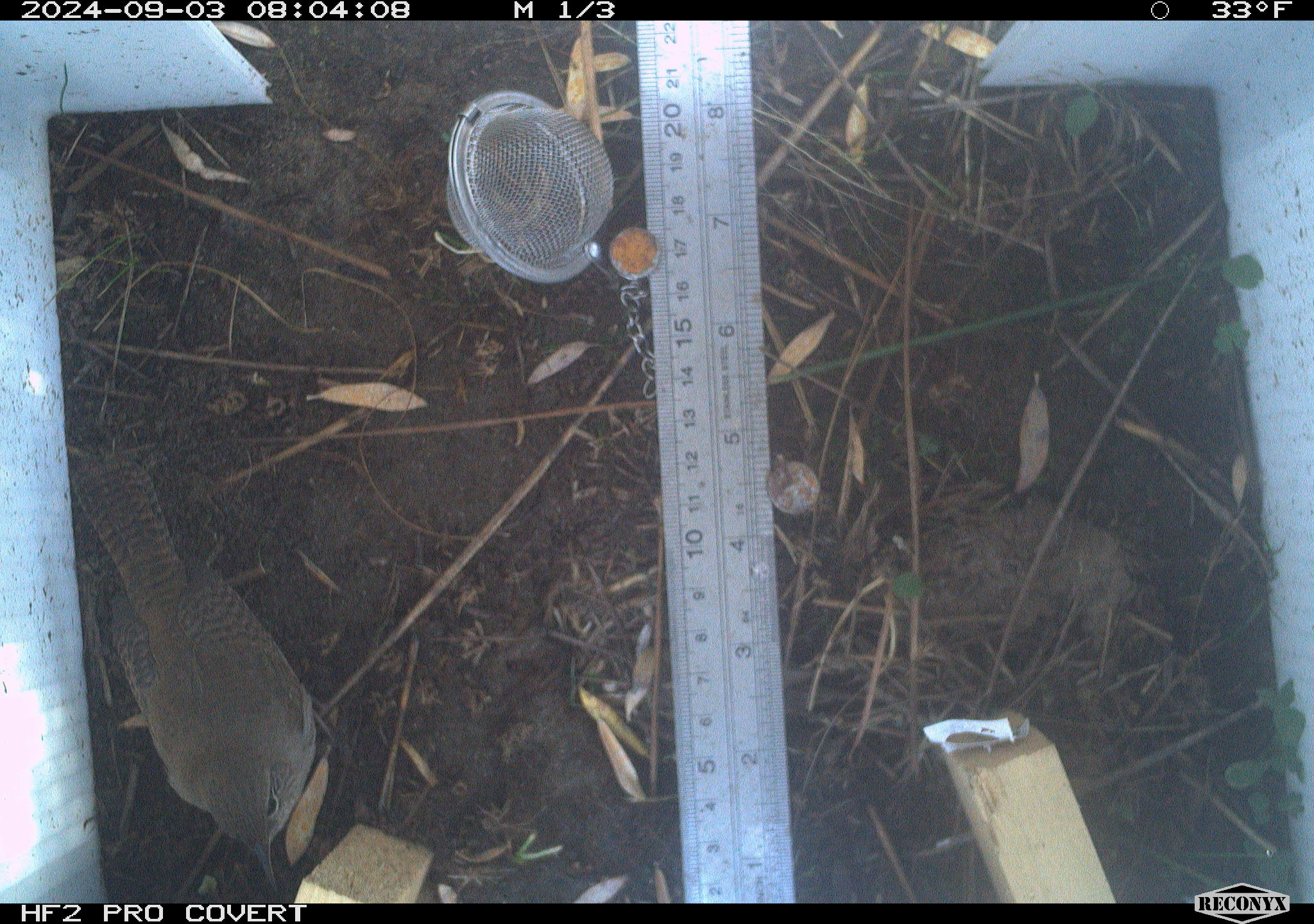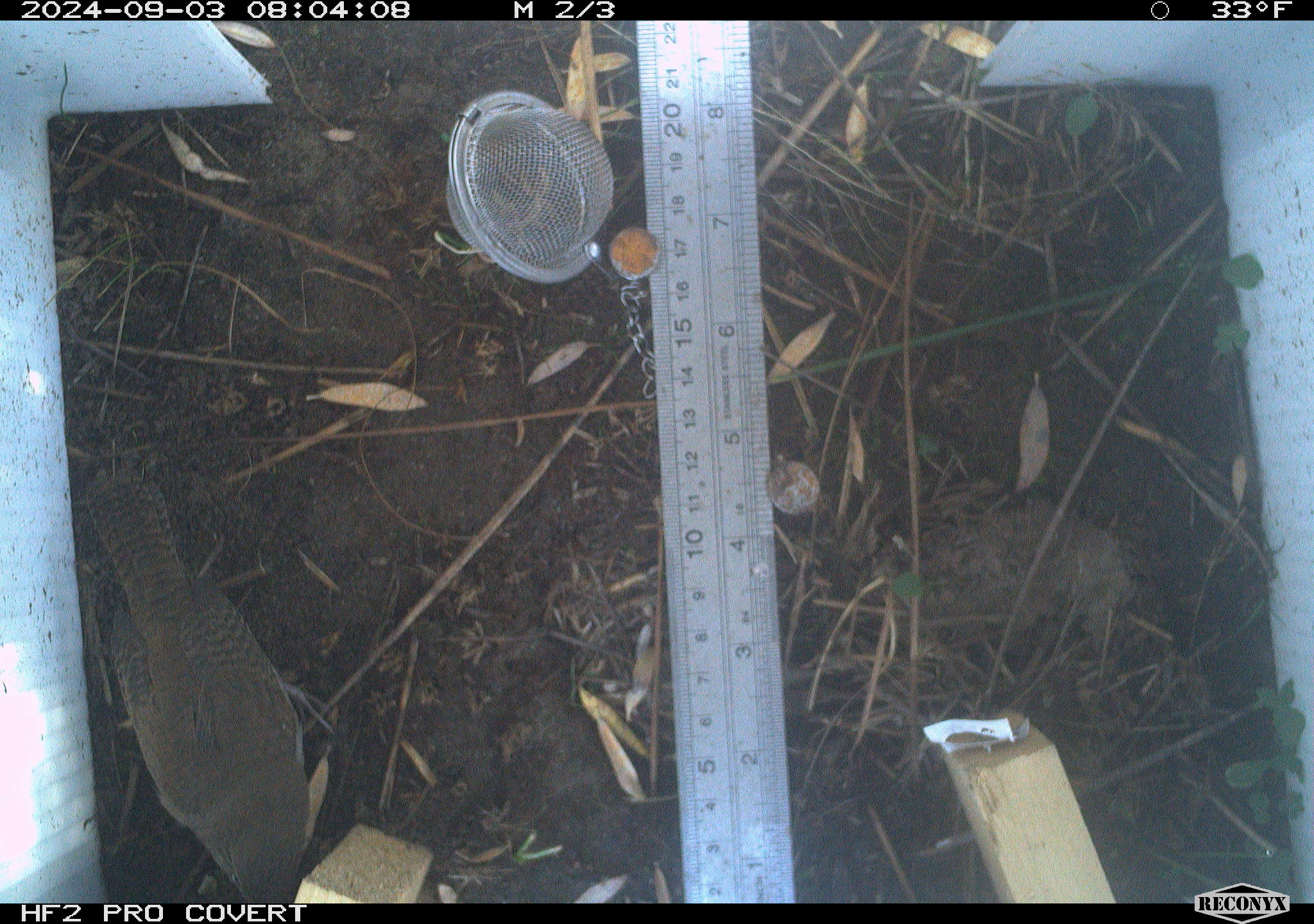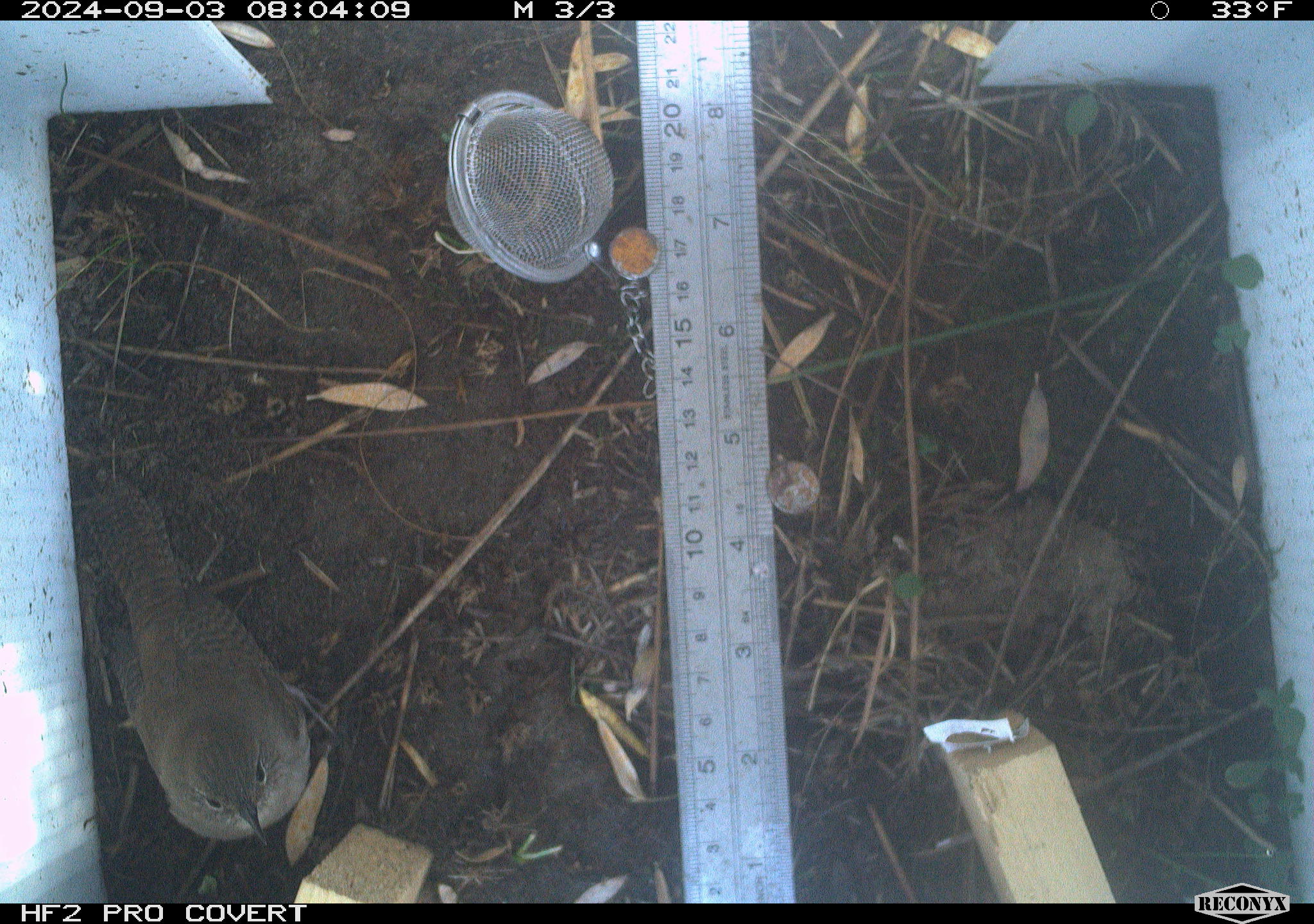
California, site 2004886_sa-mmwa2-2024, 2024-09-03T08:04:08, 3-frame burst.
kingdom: Animalia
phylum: Chordata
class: Aves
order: Passeriformes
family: Troglodytidae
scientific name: Troglodytidae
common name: wren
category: troglodytidae family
Troglodytidae family (wren) (Troglodytidae).